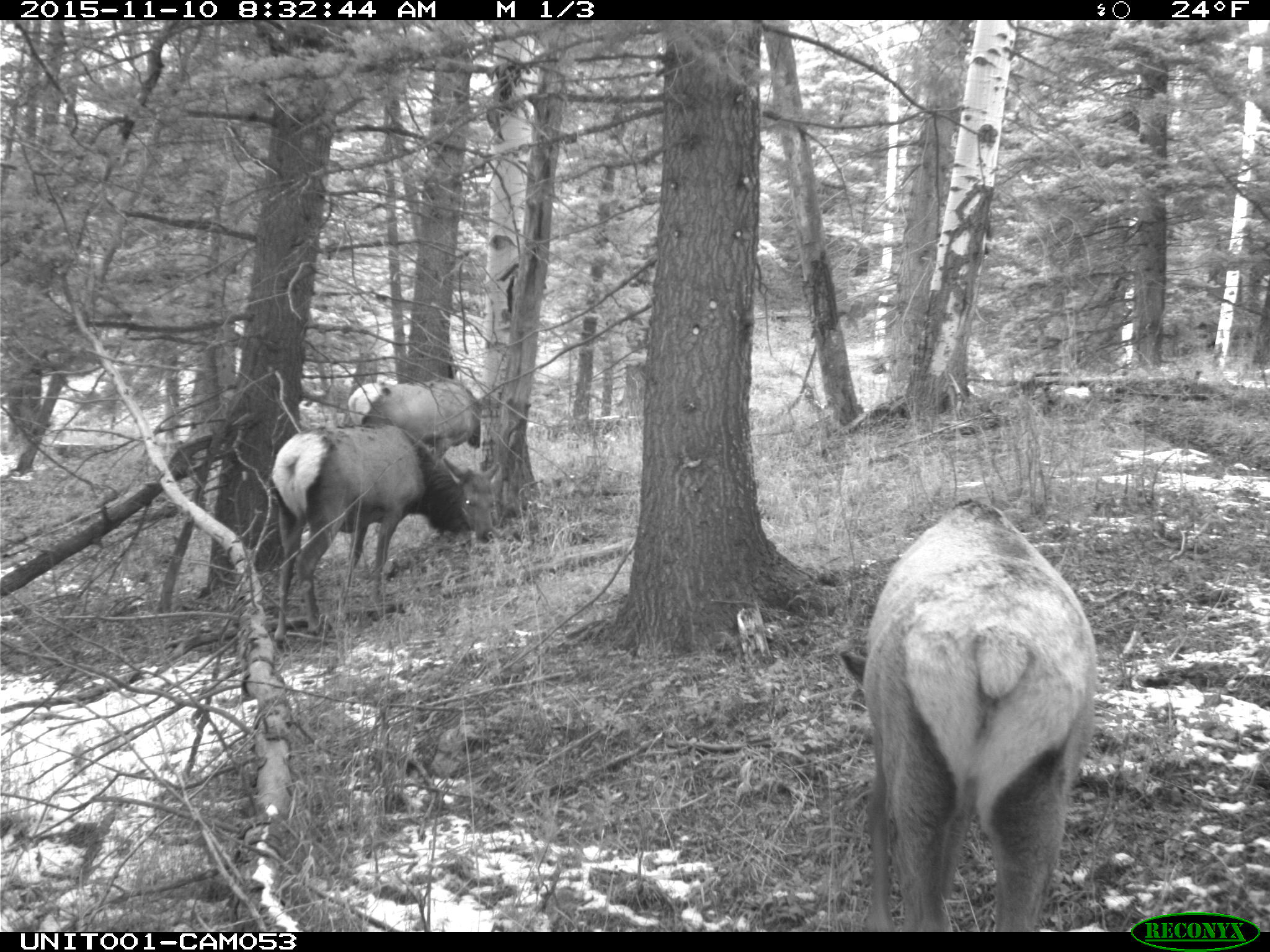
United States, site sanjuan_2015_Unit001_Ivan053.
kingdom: Animalia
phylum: Chordata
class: Mammalia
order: Artiodactyla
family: Cervidae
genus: Cervus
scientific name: Cervus elaphus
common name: red deer